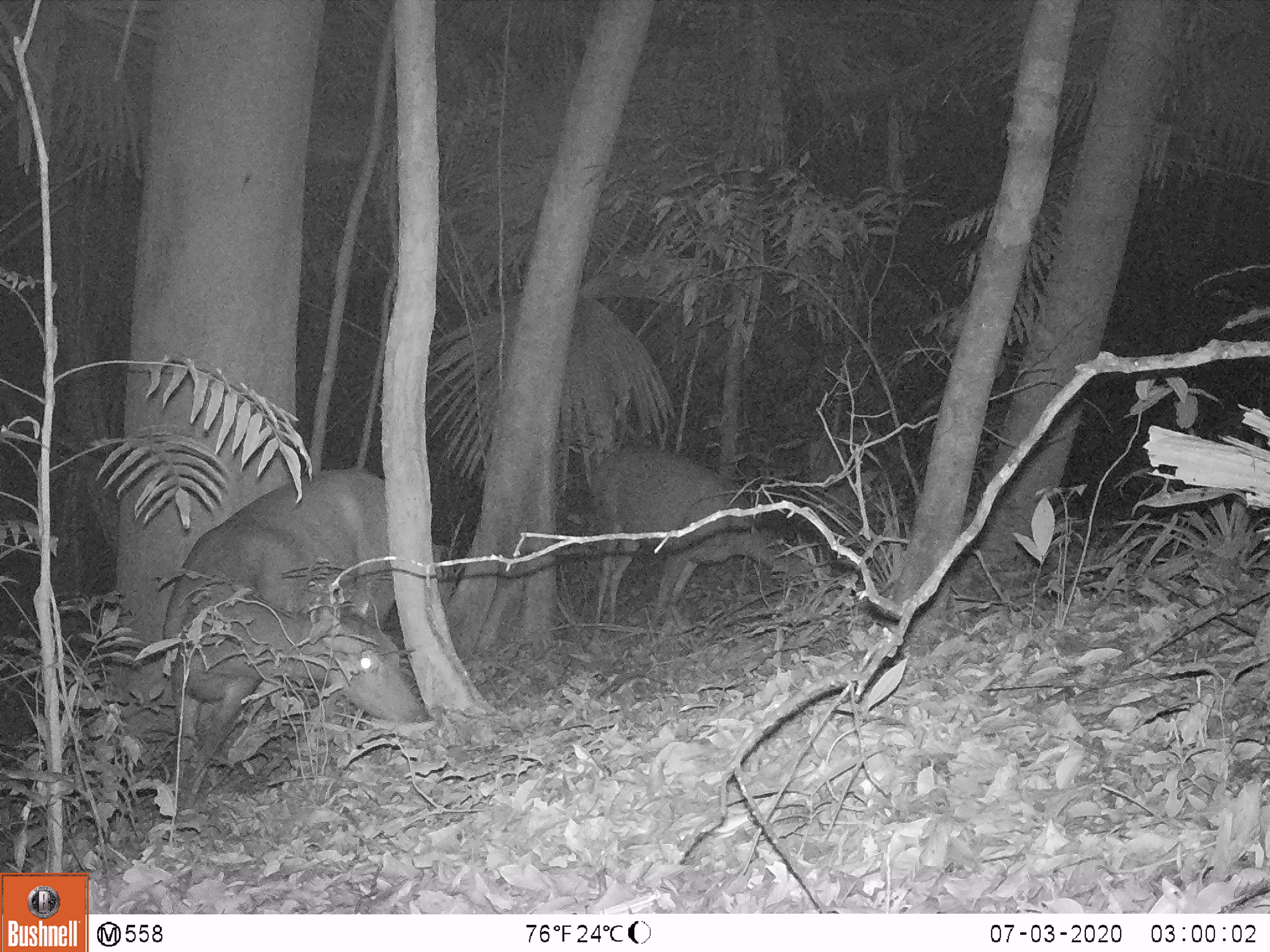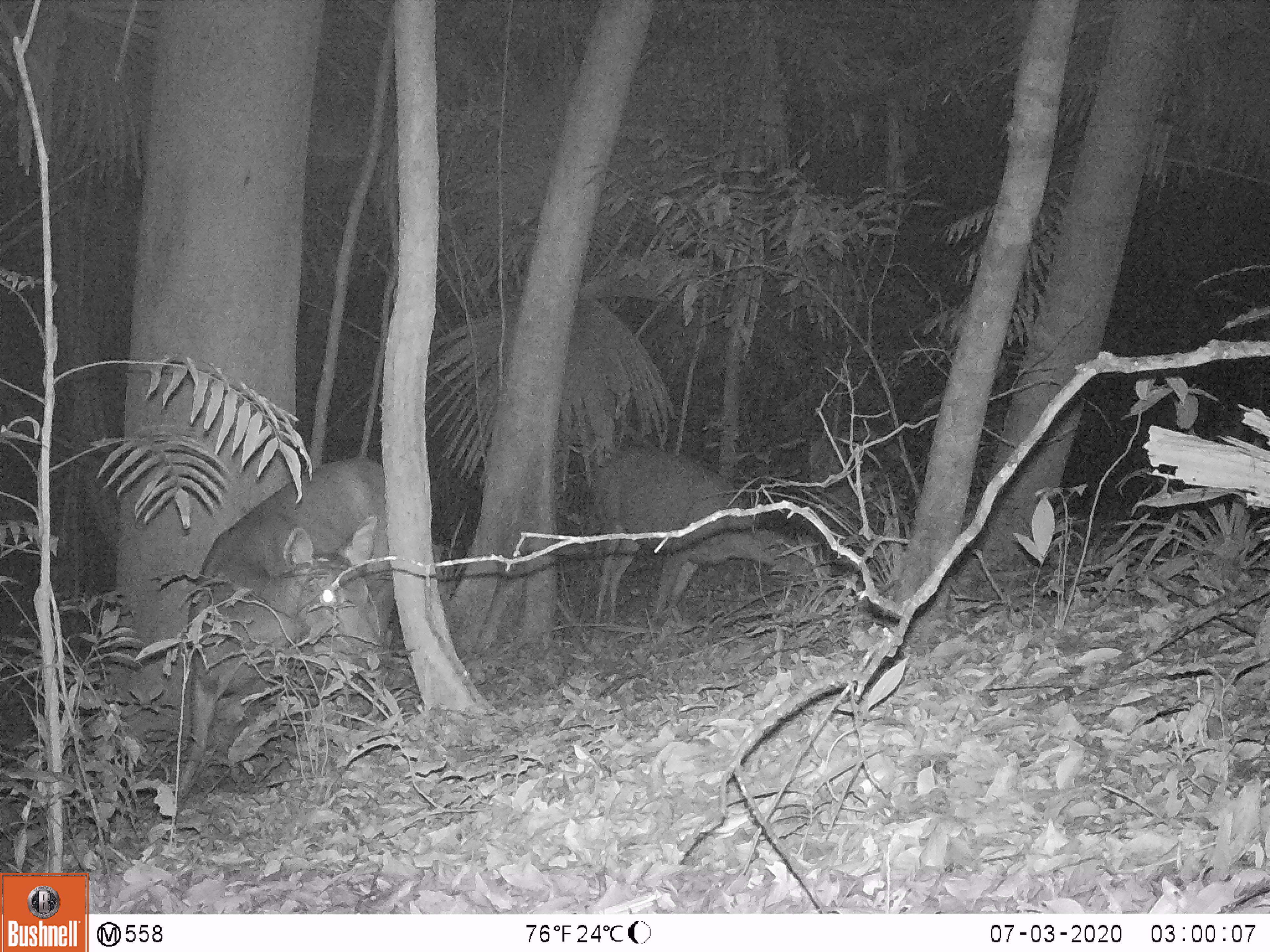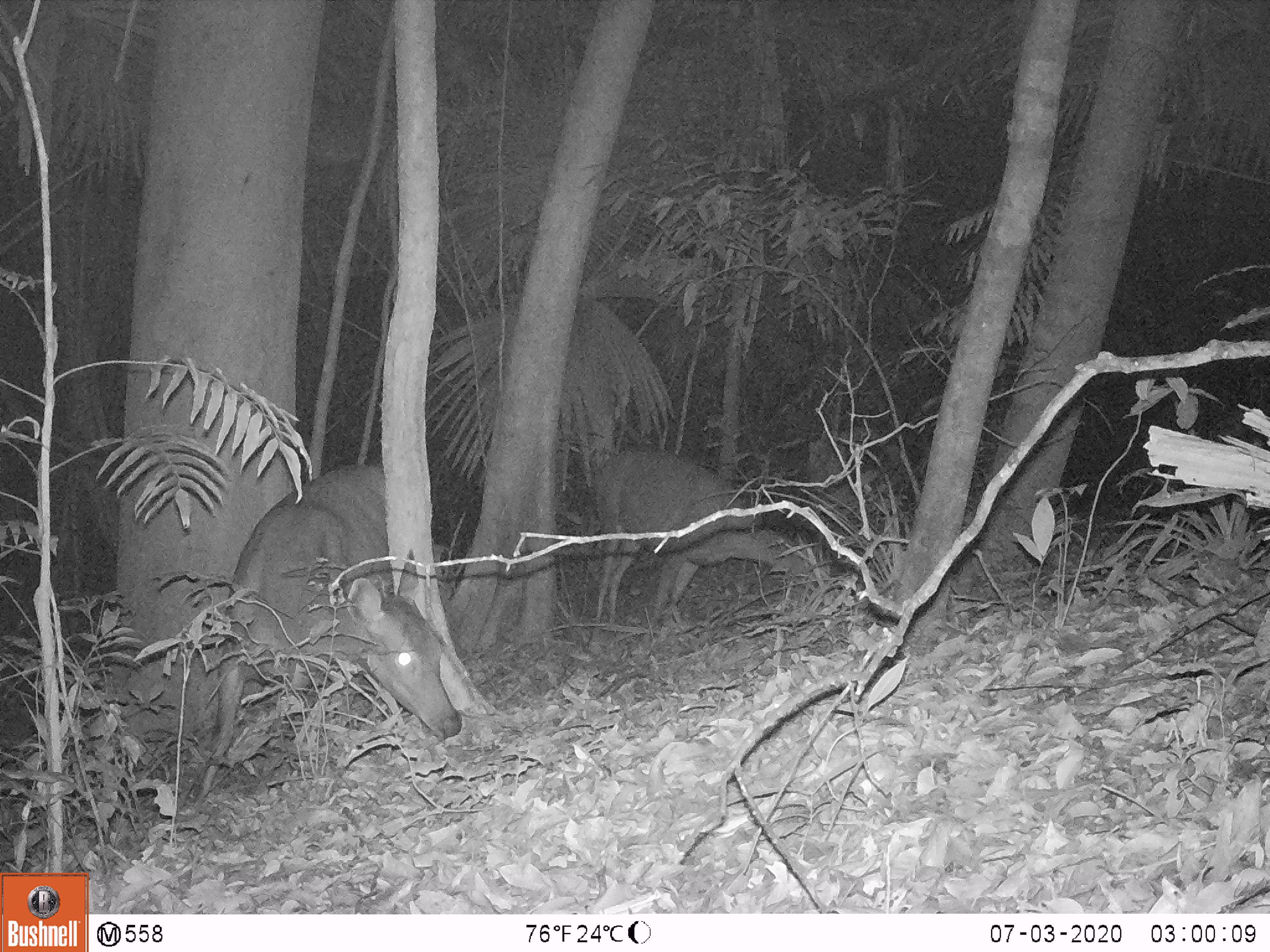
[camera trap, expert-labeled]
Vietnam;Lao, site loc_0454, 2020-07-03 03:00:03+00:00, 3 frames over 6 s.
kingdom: Animalia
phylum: Chordata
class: Mammalia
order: Artiodactyla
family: Cervidae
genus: Rusa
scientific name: Rusa unicolor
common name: sambar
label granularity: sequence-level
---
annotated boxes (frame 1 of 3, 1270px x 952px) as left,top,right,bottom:
sambar: 161,465,431,805; 589,440,801,626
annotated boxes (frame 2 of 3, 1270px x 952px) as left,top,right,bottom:
sambar: 168,456,400,802; 591,444,831,633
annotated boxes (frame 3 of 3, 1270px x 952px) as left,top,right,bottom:
sambar: 196,458,461,800; 591,444,823,633